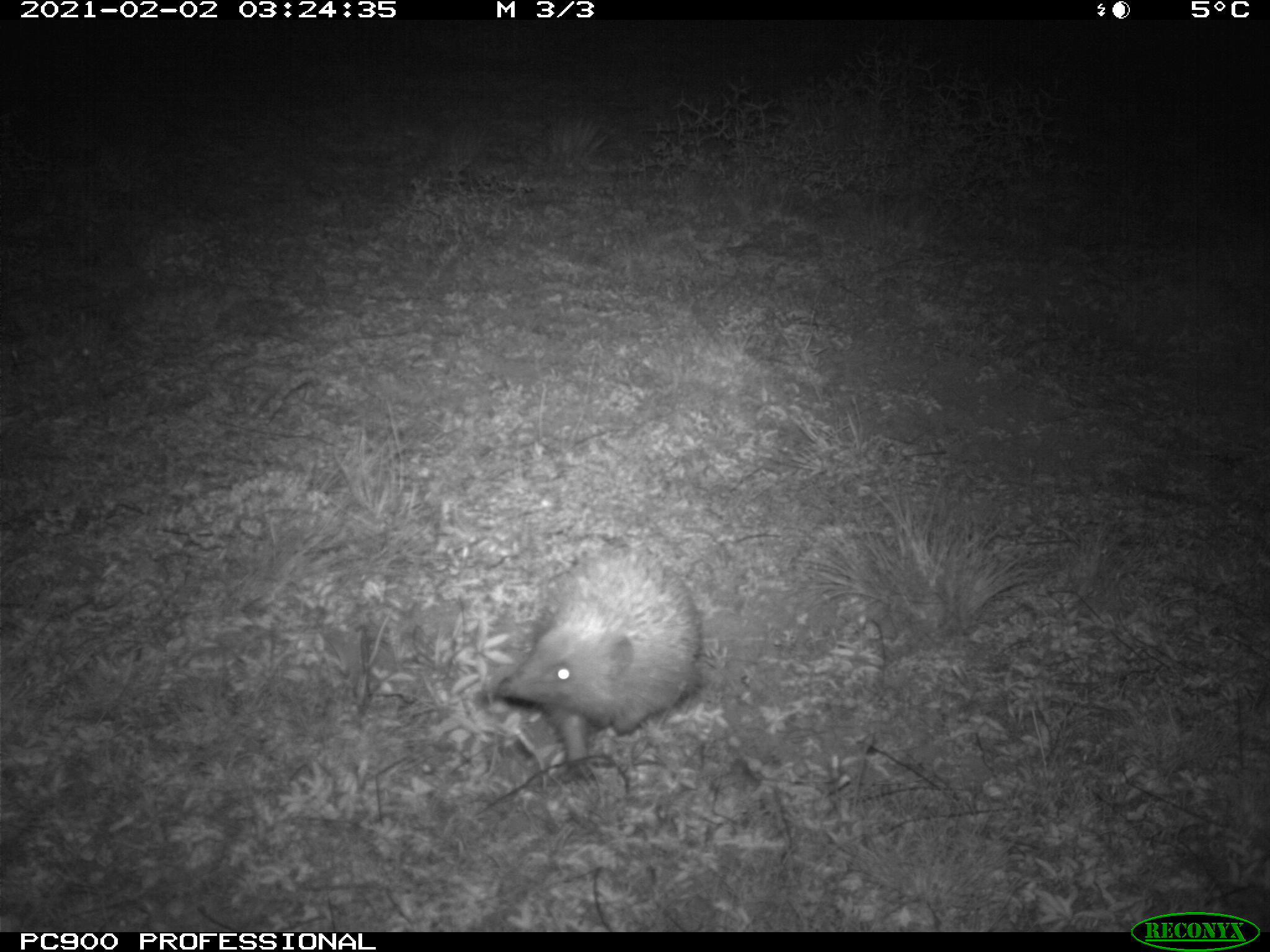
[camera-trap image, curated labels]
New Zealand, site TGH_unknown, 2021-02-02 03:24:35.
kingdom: Animalia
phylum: Chordata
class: Mammalia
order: Eulipotyphla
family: Erinaceidae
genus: Erinaceus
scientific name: Erinaceus europaeus europaeus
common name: european hedgehog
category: hedgehog